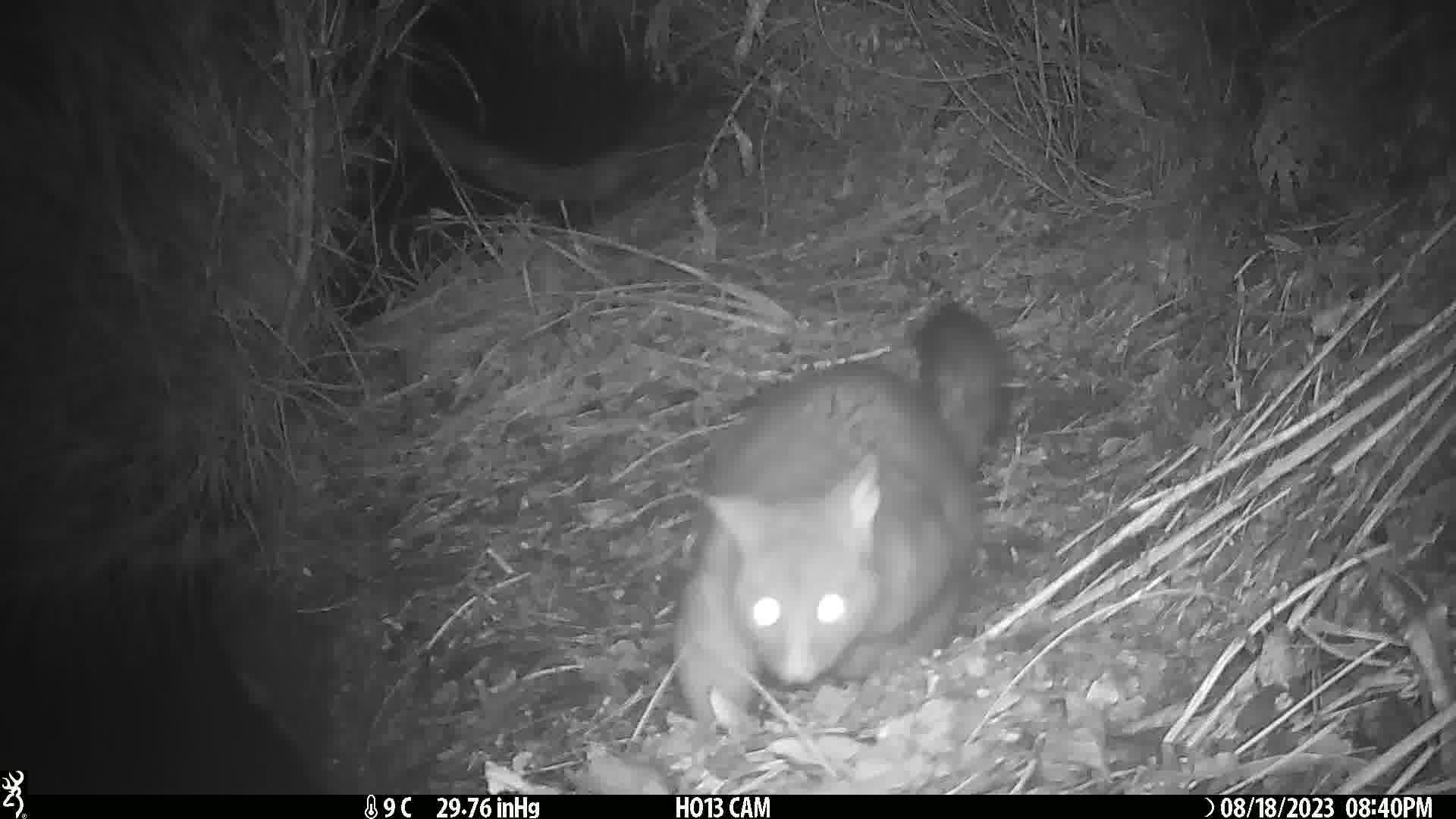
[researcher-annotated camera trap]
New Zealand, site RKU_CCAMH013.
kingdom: Animalia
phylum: Chordata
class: Mammalia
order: Diprotodontia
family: Phalangeridae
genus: Trichosurus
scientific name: Trichosurus vulpecula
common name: common brushtail possum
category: possum